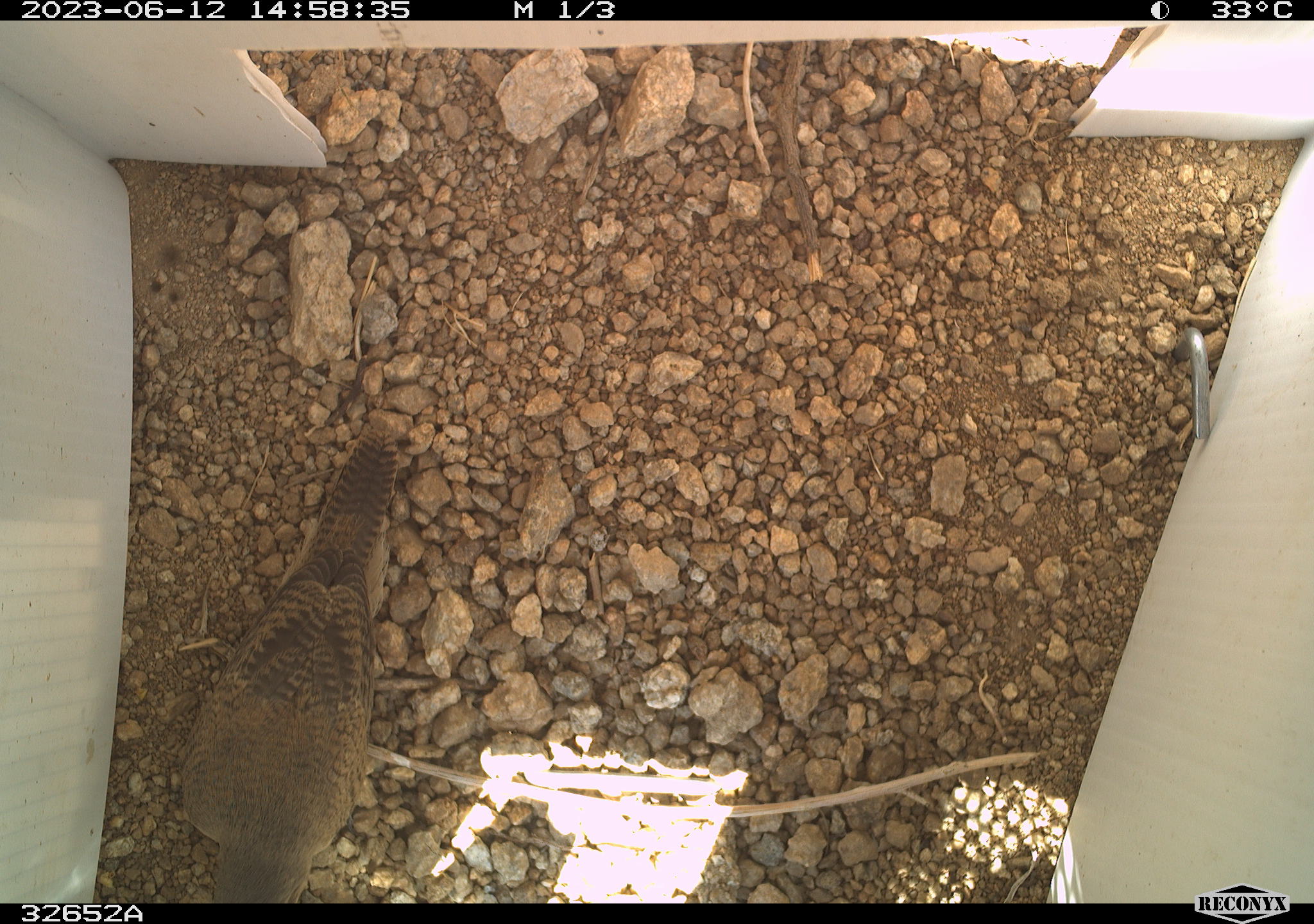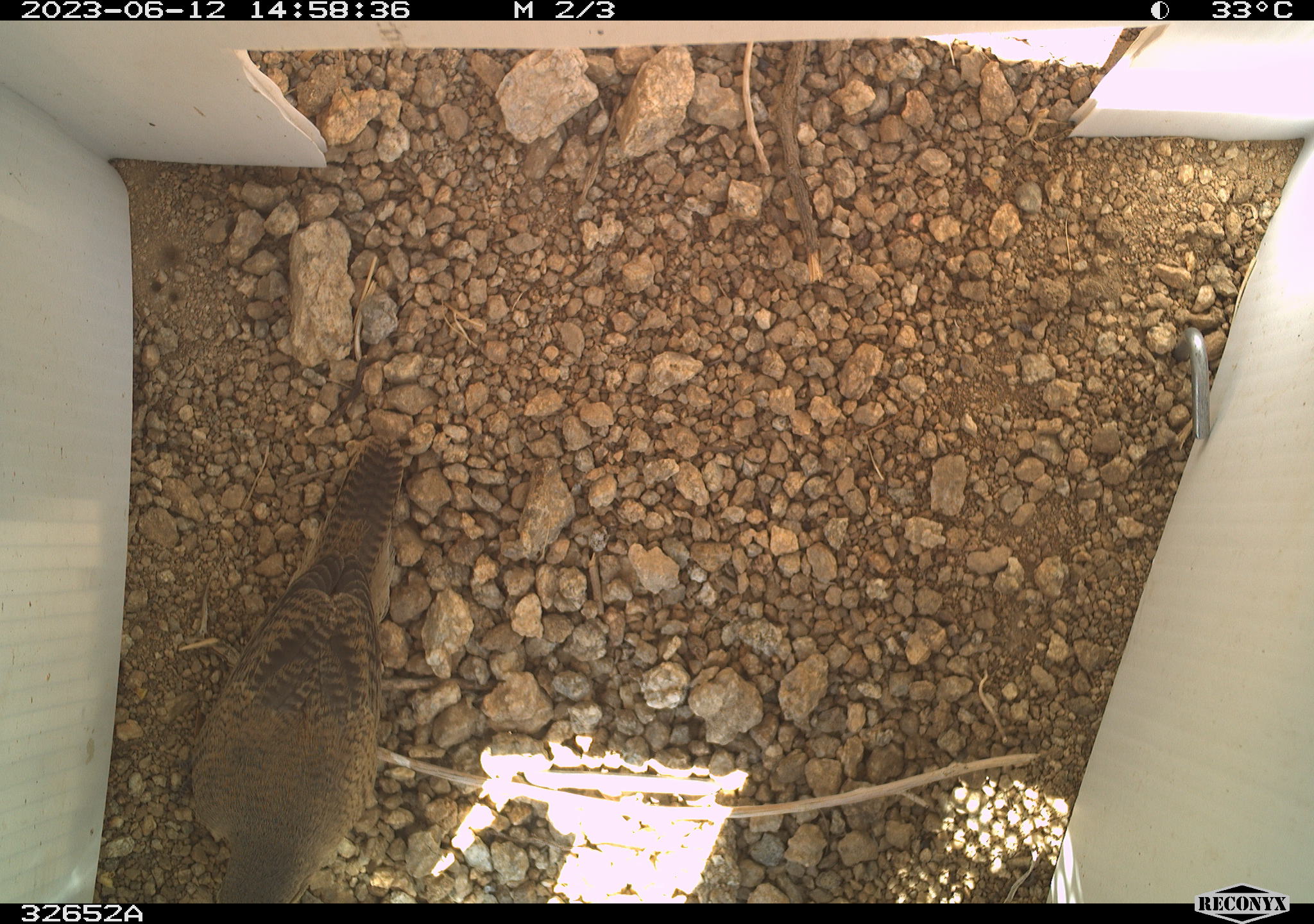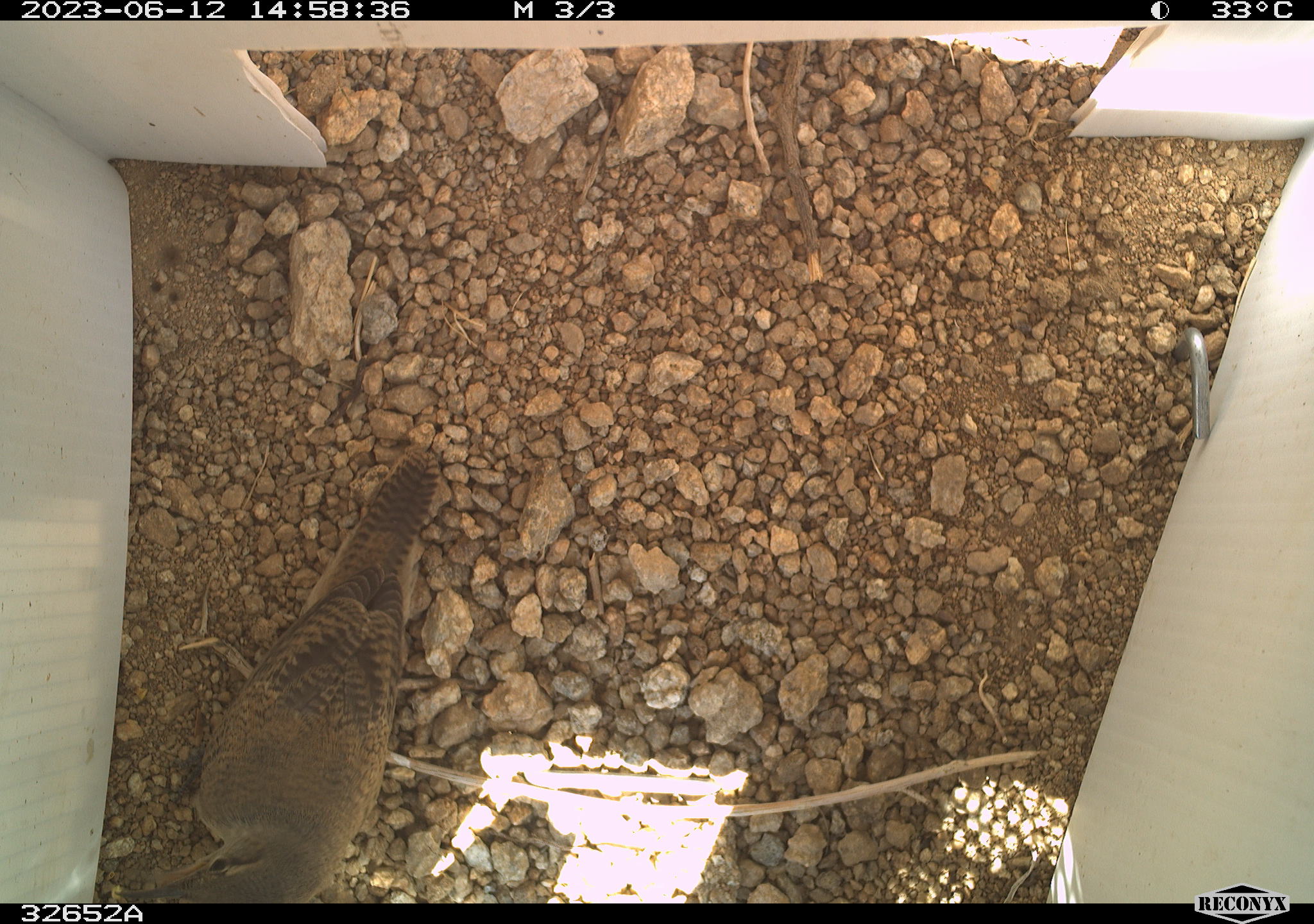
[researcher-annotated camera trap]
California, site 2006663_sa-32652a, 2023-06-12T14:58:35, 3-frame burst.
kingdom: Animalia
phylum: Chordata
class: Aves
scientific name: Aves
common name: bird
Bird (Aves).